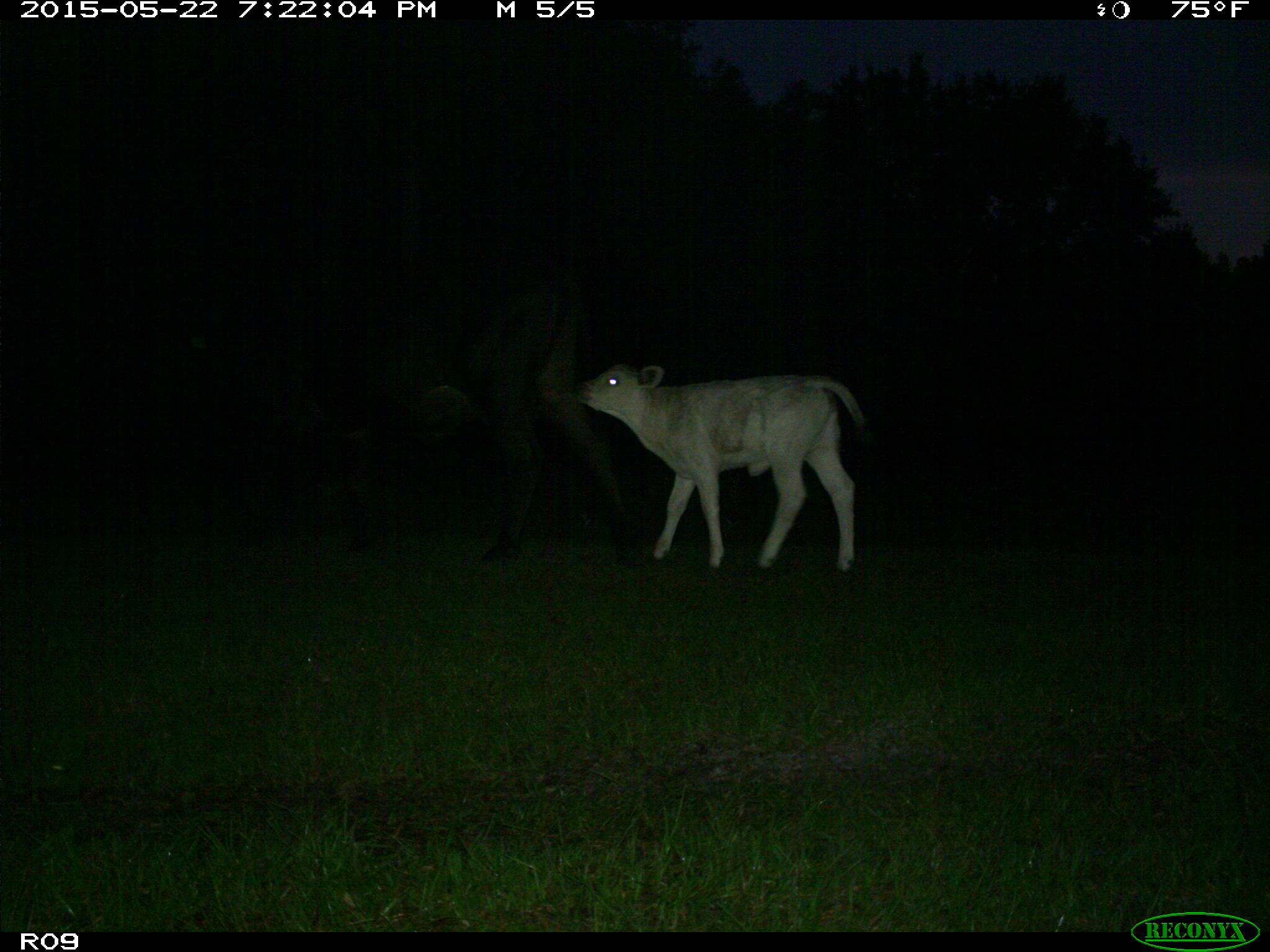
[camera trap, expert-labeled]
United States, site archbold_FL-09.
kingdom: Animalia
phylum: Chordata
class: Mammalia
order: Artiodactyla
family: Bovidae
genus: Bos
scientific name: Bos taurus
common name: domestic cow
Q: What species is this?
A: Bos taurus (domestic cow).